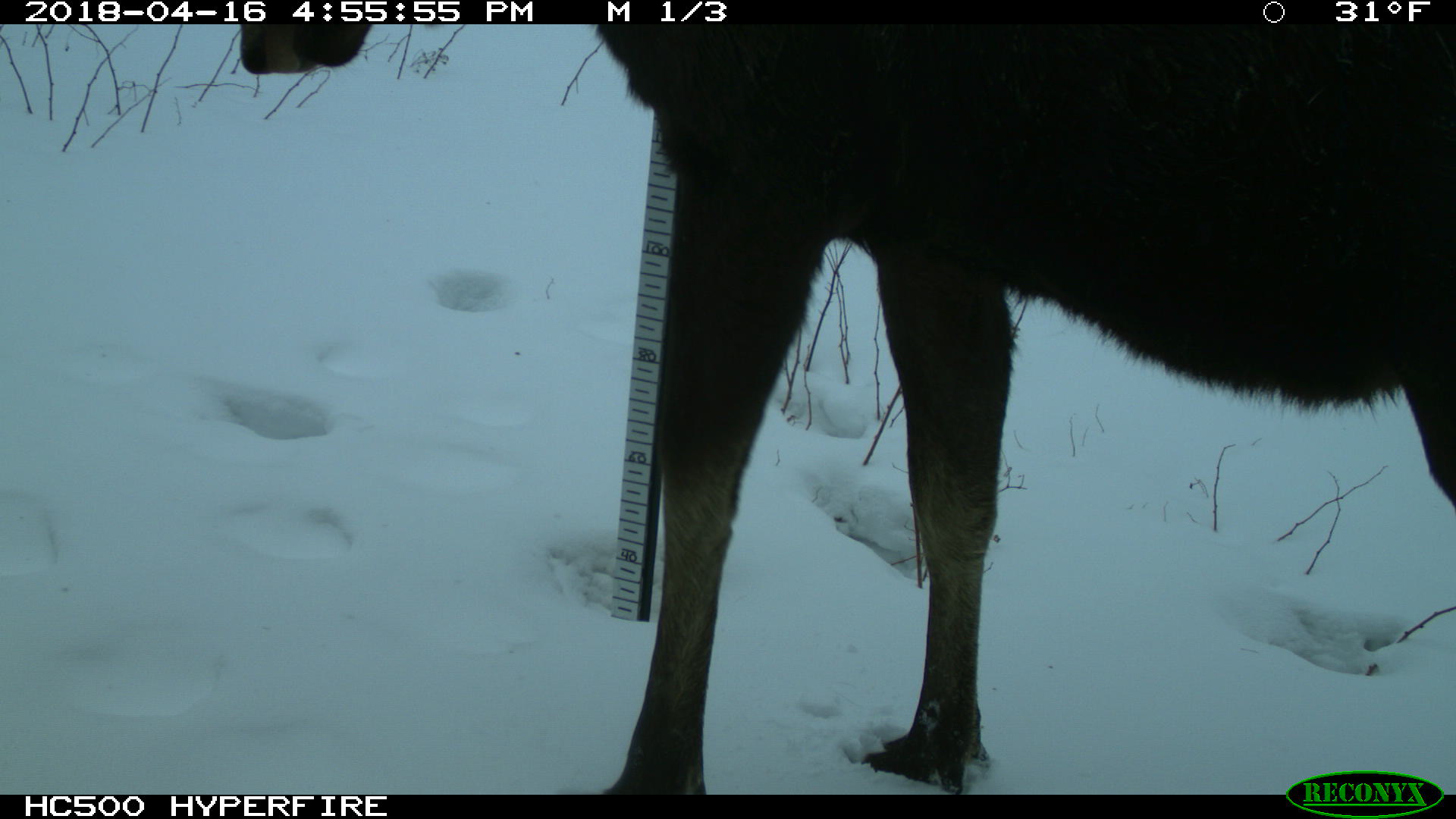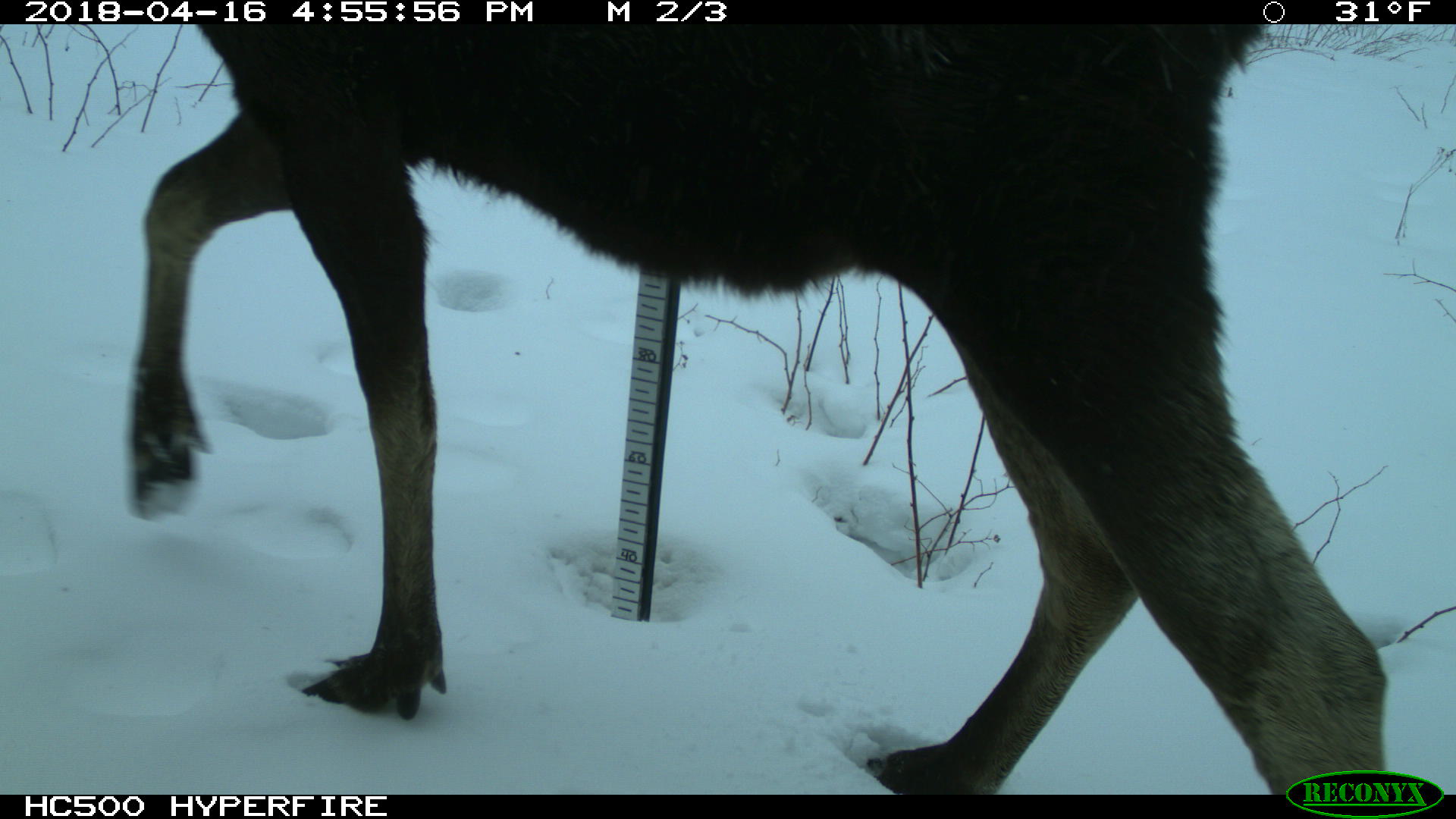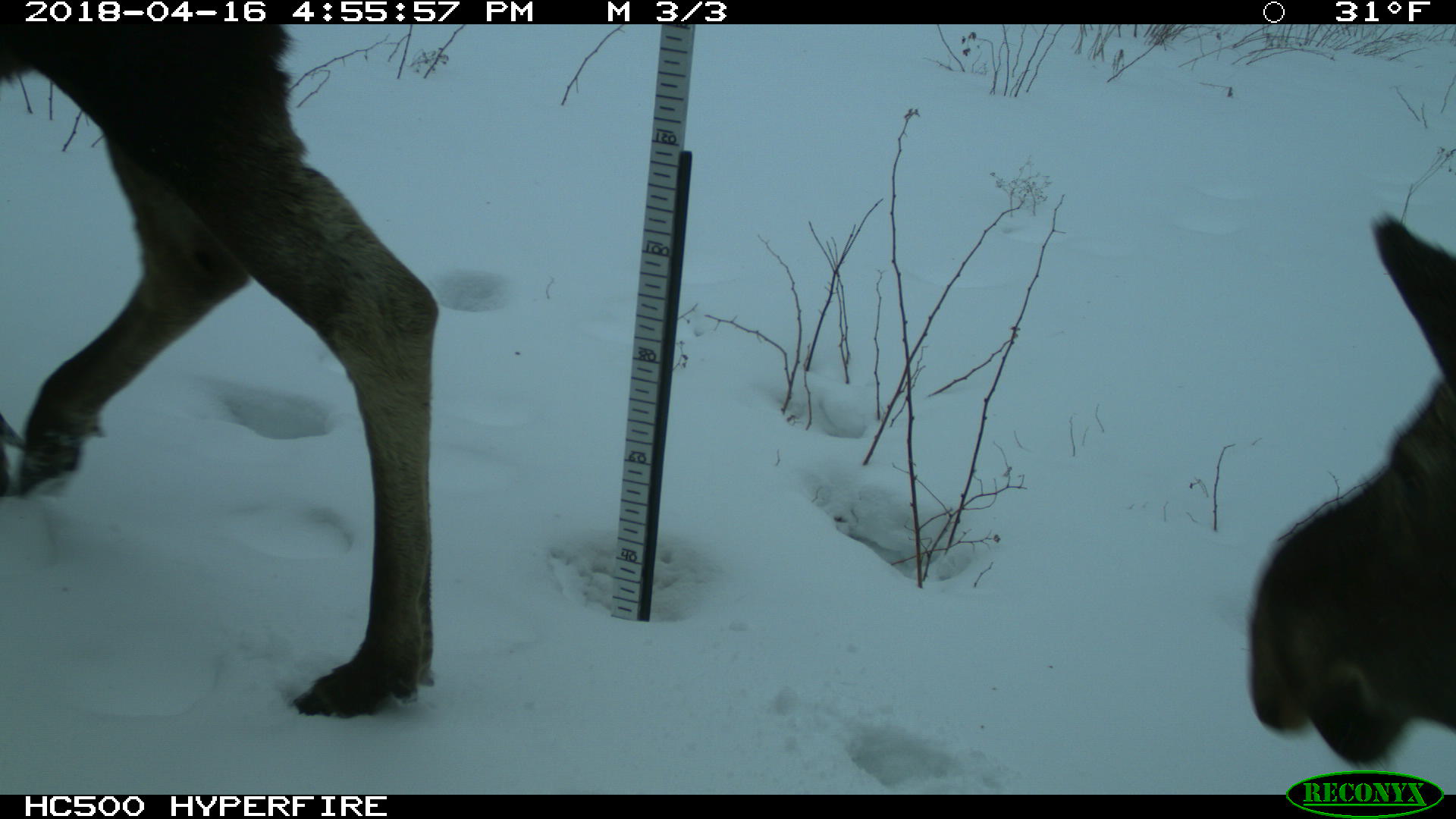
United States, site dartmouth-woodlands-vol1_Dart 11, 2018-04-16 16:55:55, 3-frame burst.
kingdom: Animalia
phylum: Chordata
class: Mammalia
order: Artiodactyla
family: Cervidae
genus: Alces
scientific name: Alces alces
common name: moose